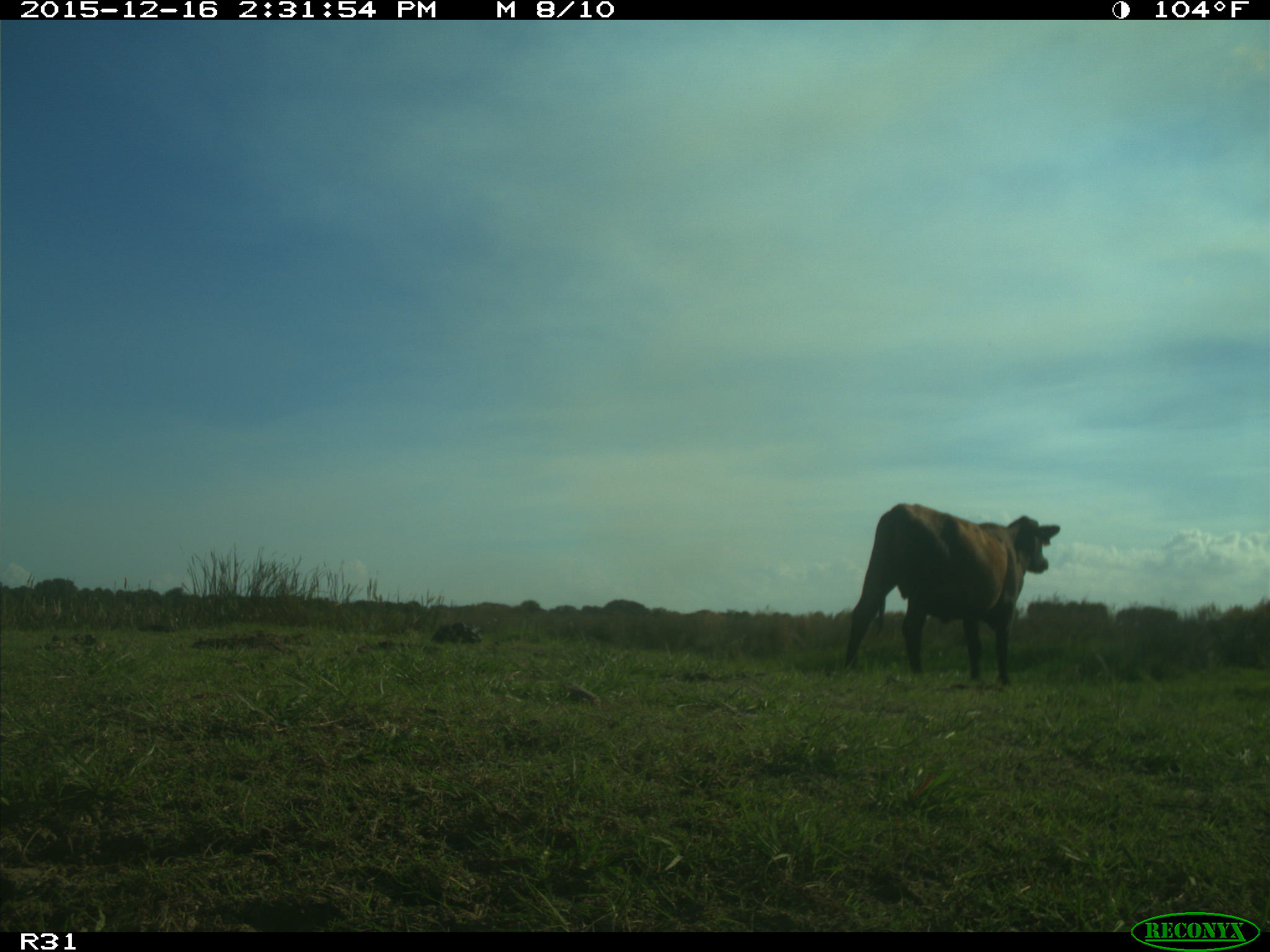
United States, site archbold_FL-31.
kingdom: Animalia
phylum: Chordata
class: Mammalia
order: Artiodactyla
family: Bovidae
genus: Bos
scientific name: Bos taurus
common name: domestic cow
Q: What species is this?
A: Bos taurus (domestic cow).